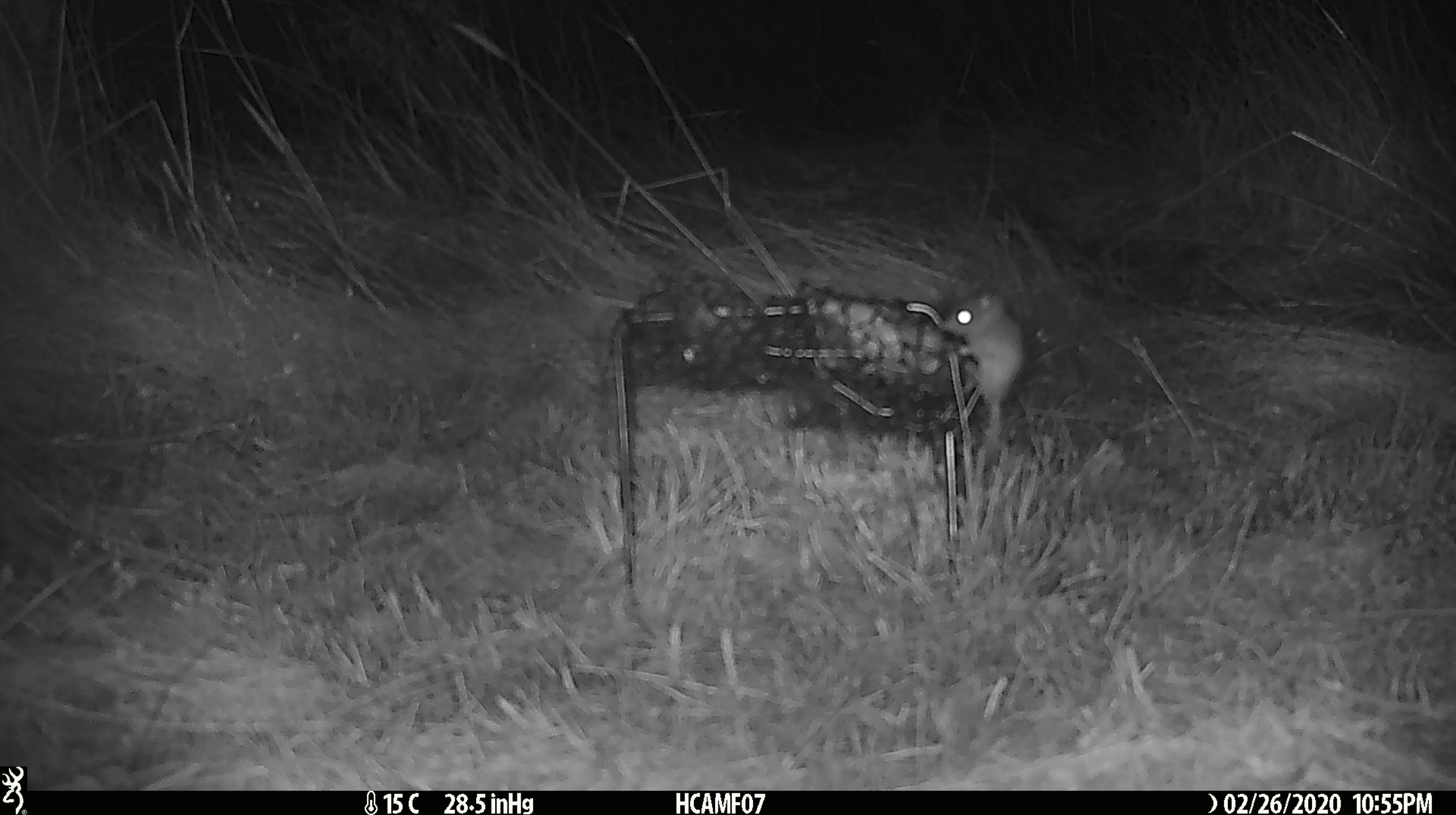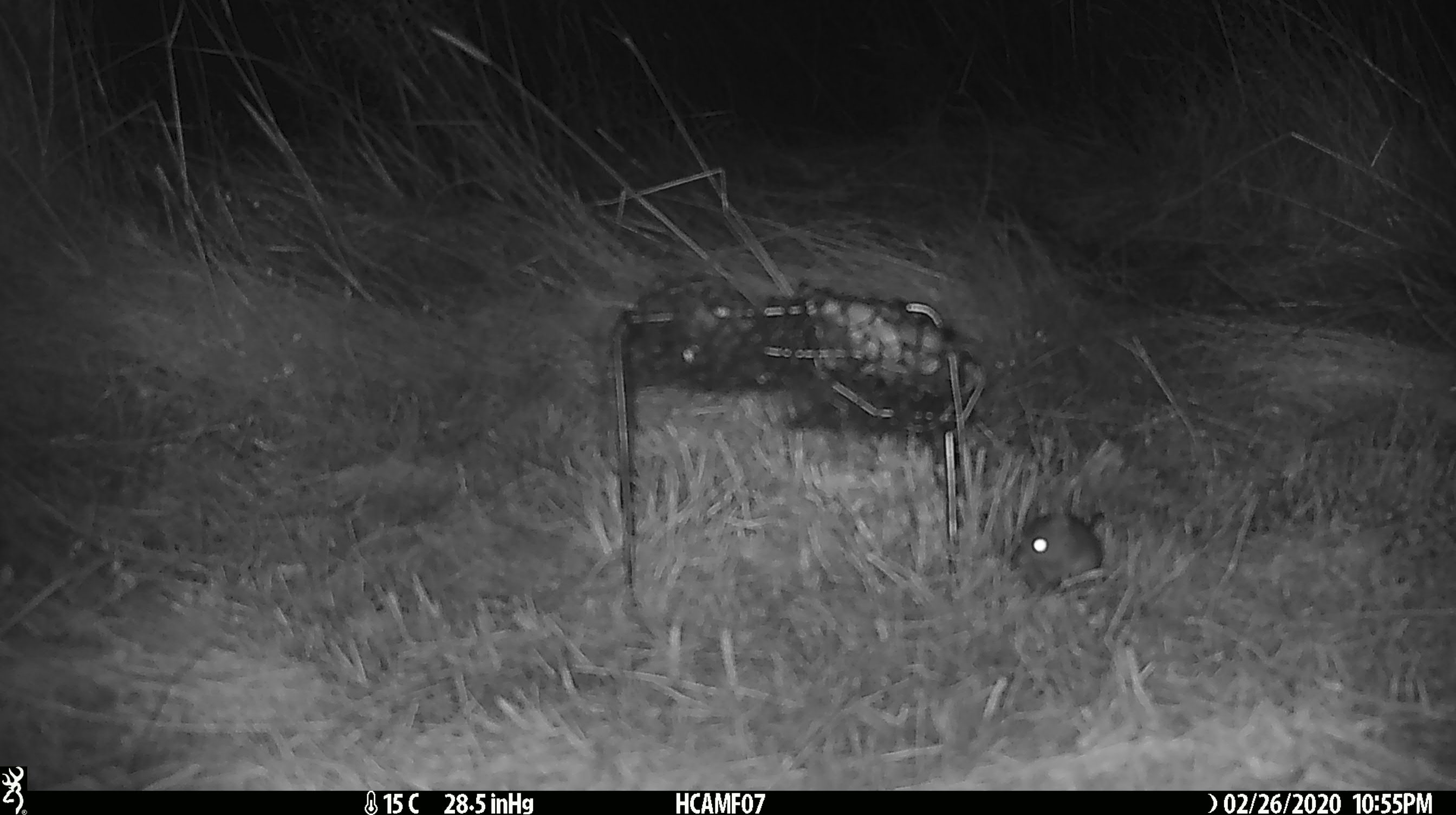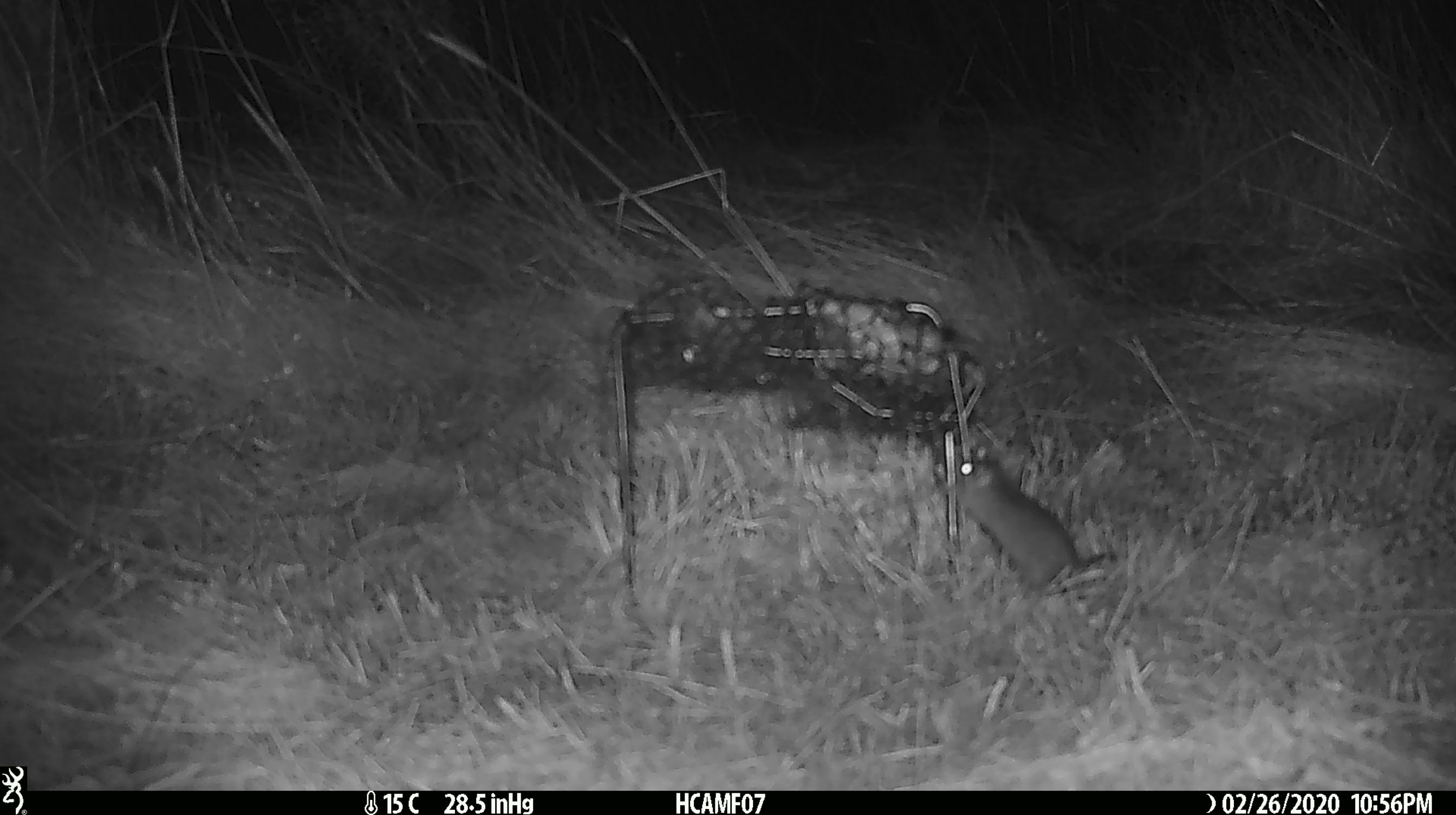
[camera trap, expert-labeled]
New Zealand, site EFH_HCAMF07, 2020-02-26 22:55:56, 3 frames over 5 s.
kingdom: Animalia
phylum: Chordata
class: Mammalia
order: Rodentia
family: Muridae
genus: Mus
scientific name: Mus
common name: mouse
Mouse (Mus).